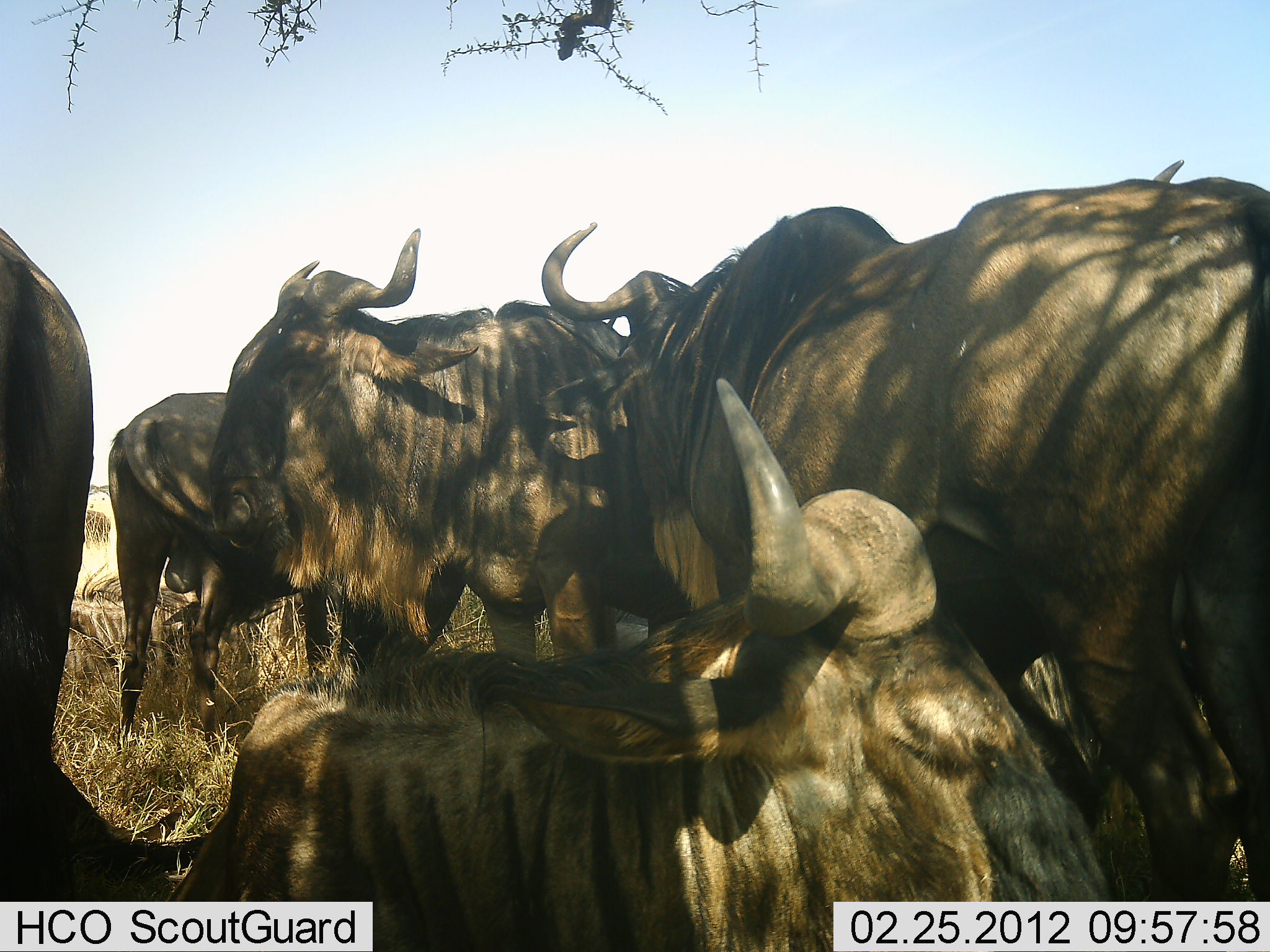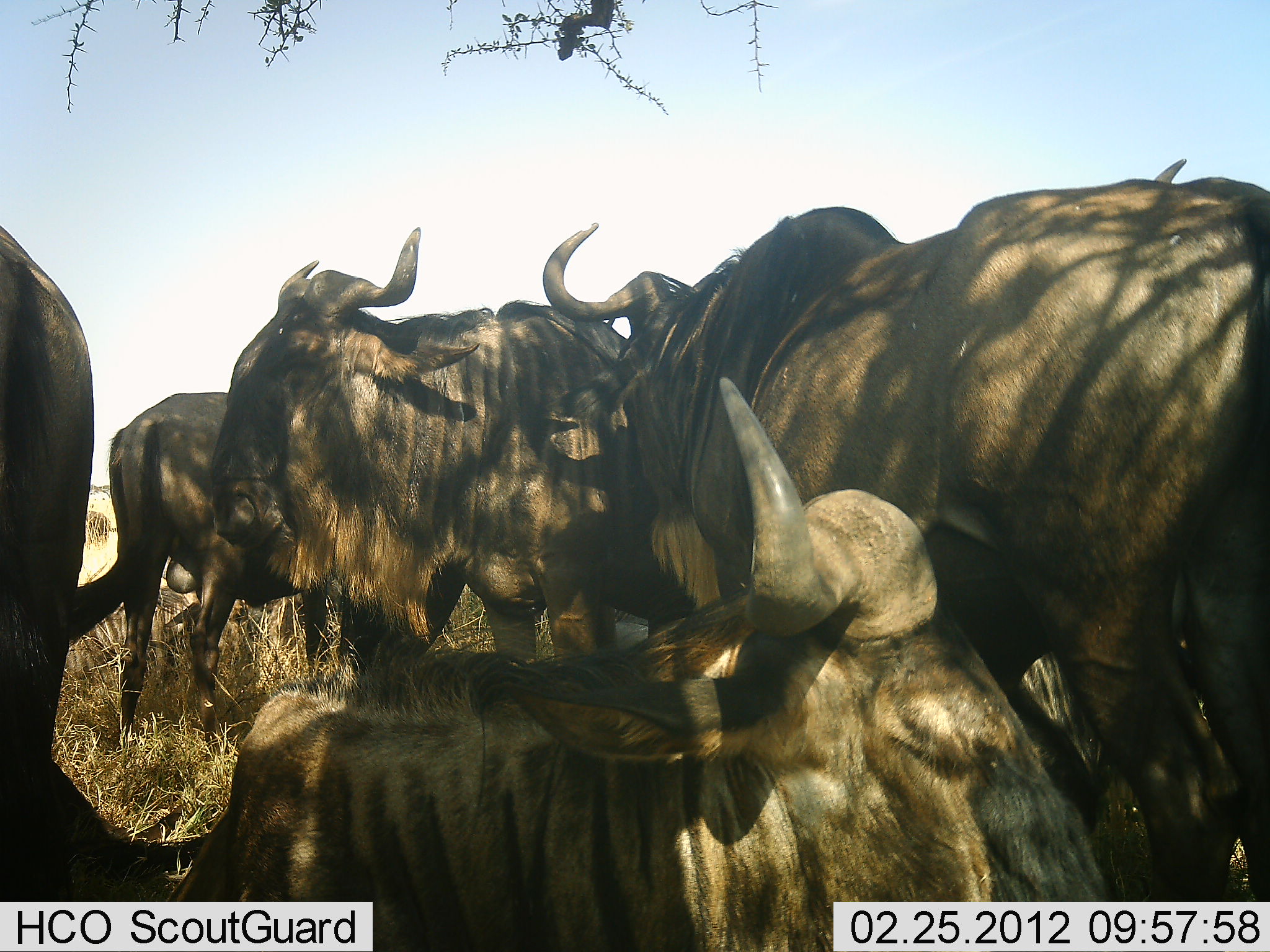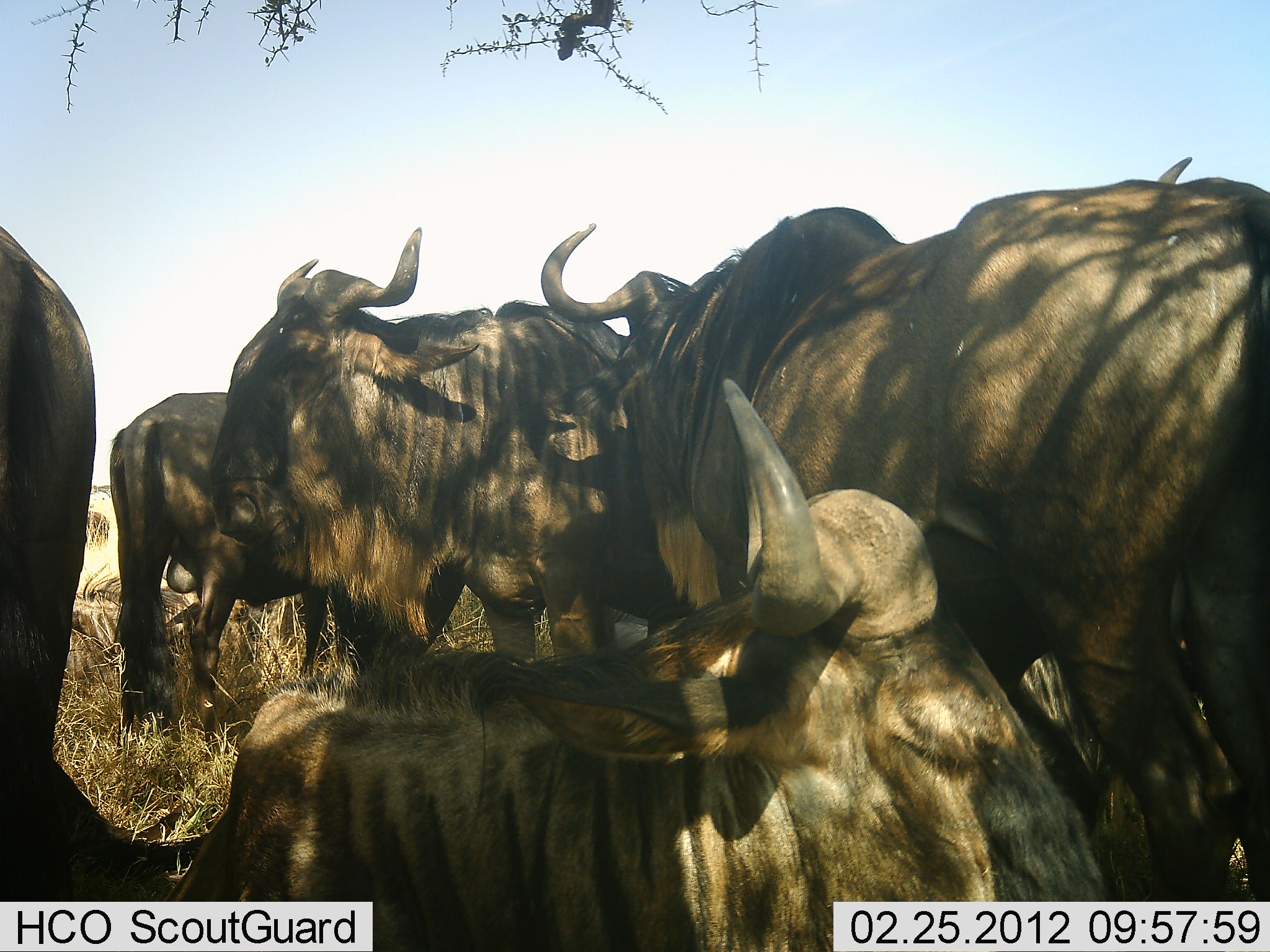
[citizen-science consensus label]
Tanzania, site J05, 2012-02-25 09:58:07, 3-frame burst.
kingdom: Animalia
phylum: Chordata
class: Mammalia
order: Artiodactyla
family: Bovidae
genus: Connochaetes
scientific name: Connochaetes taurinus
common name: blue wildebeest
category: wildebeest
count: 6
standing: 73%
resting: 82%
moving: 0%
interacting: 14%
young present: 0%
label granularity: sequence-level